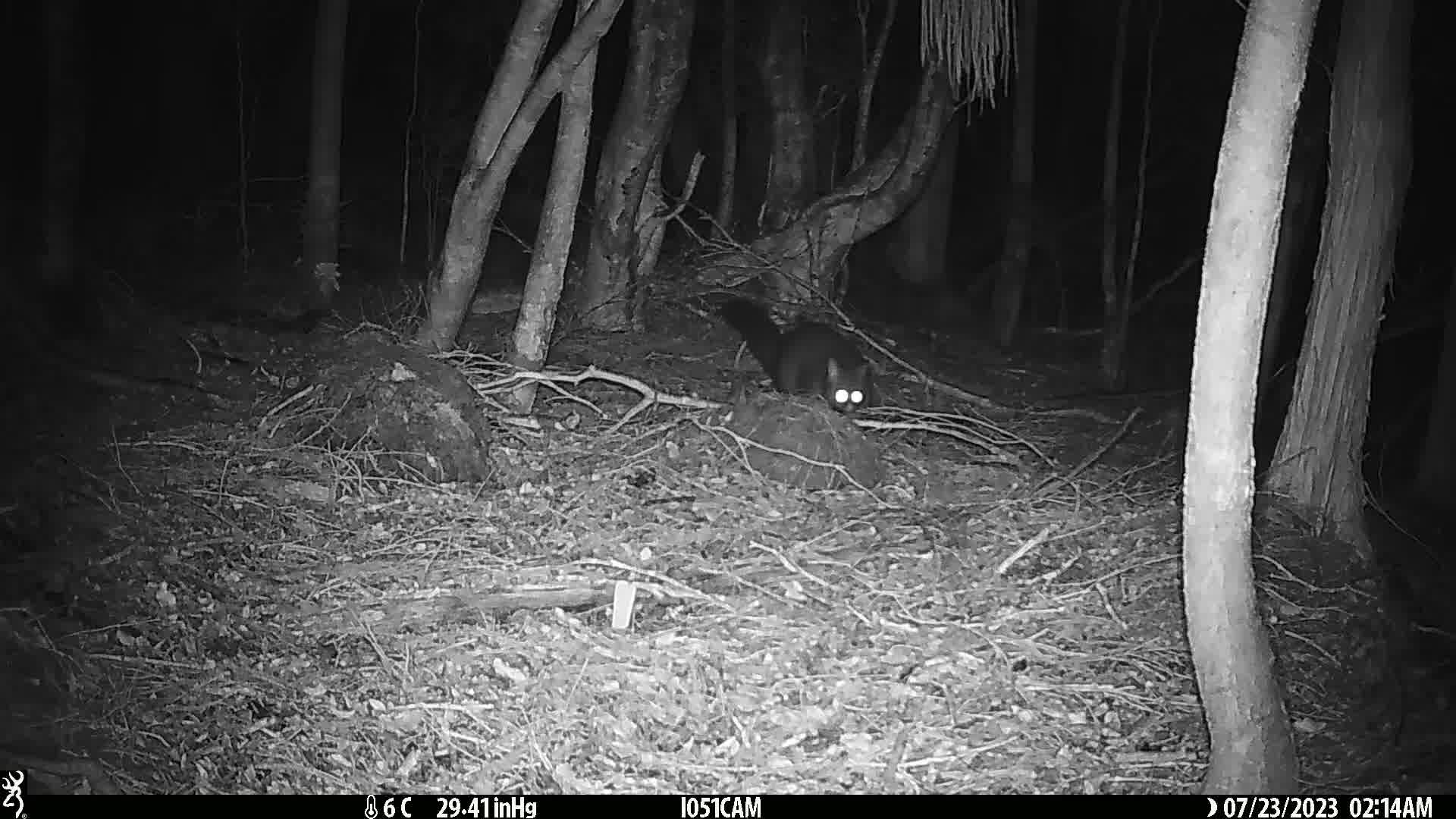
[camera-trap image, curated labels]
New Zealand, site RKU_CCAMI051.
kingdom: Animalia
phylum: Chordata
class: Mammalia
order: Diprotodontia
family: Phalangeridae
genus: Trichosurus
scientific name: Trichosurus vulpecula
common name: common brushtail possum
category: possum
Possum (common brushtail possum) (Trichosurus vulpecula).